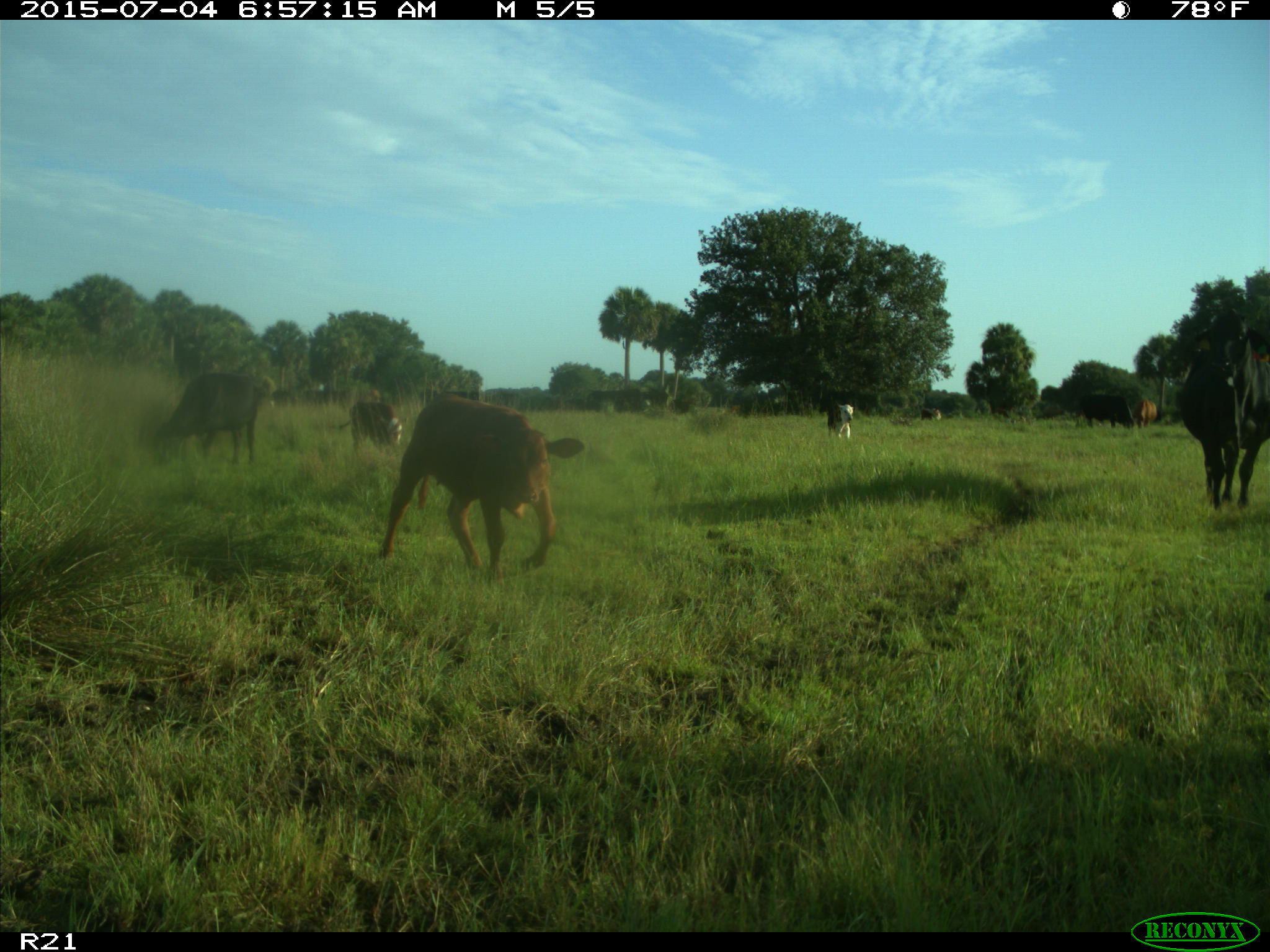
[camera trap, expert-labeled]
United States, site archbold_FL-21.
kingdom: Animalia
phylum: Chordata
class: Mammalia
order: Artiodactyla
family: Bovidae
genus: Bos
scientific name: Bos taurus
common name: domestic cow